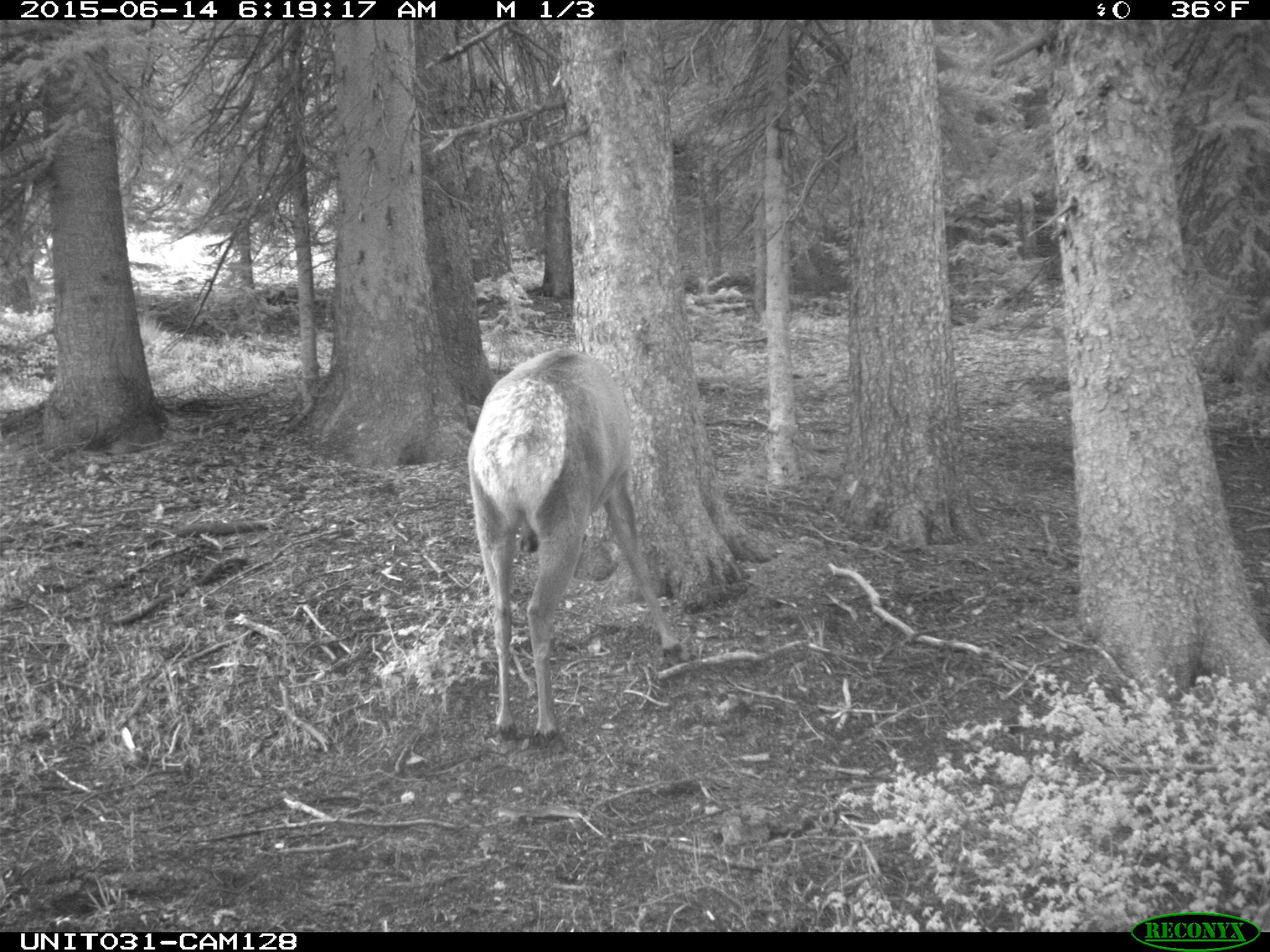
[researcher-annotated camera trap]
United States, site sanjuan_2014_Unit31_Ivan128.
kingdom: Animalia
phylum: Chordata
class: Mammalia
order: Artiodactyla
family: Cervidae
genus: Cervus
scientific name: Cervus elaphus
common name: red deer